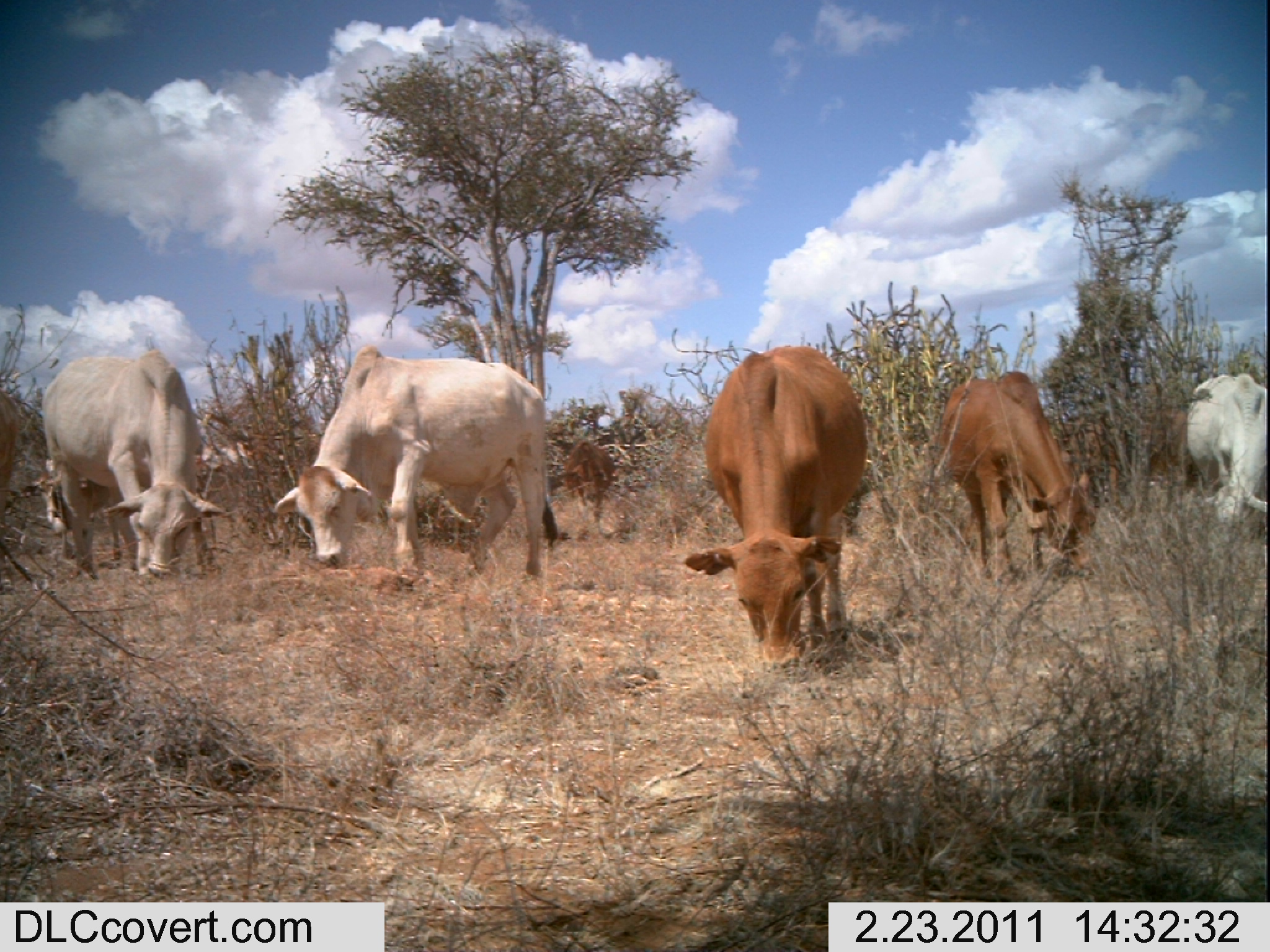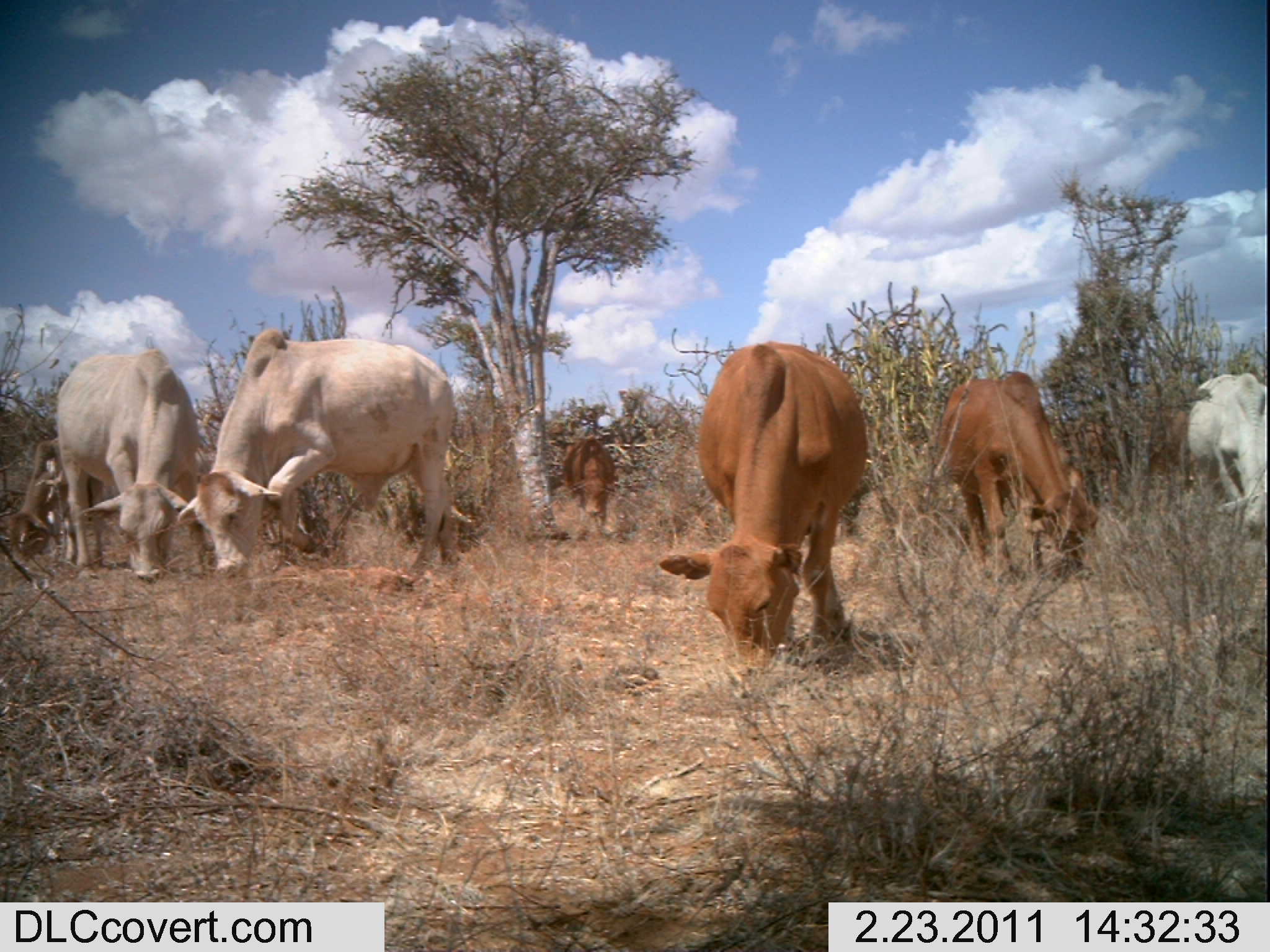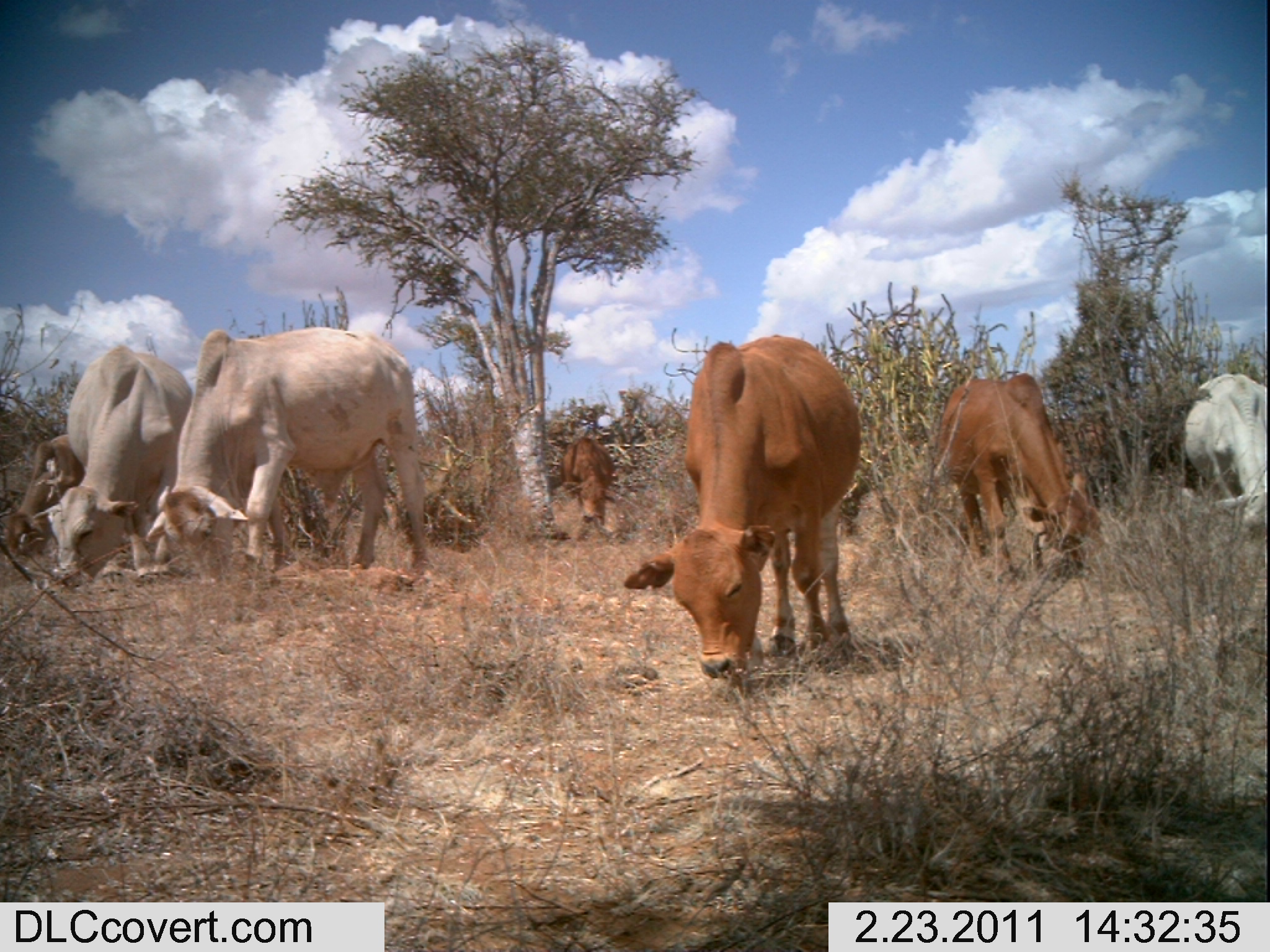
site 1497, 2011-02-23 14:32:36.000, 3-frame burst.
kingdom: Animalia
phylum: Chordata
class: Mammalia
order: Artiodactyla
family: Bovidae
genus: Bos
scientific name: Bos taurus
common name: domestic cattle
Bos taurus (domestic cattle), count 8.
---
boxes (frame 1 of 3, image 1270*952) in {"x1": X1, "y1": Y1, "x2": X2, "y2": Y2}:
bos taurus: {"x1": 275, "y1": 347, "x2": 562, "y2": 584}; {"x1": 680, "y1": 345, "x2": 869, "y2": 669}; {"x1": 36, "y1": 343, "x2": 222, "y2": 586}; {"x1": 933, "y1": 368, "x2": 1102, "y2": 582}; {"x1": 1053, "y1": 405, "x2": 1186, "y2": 516}; {"x1": 1184, "y1": 371, "x2": 1270, "y2": 520}; {"x1": 28, "y1": 457, "x2": 124, "y2": 563}; {"x1": 192, "y1": 432, "x2": 306, "y2": 485}; {"x1": 560, "y1": 435, "x2": 616, "y2": 521}; {"x1": 1, "y1": 396, "x2": 17, "y2": 550}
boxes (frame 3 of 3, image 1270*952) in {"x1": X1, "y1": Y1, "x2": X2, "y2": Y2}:
bos taurus: {"x1": 616, "y1": 329, "x2": 862, "y2": 684}; {"x1": 149, "y1": 329, "x2": 431, "y2": 583}; {"x1": 39, "y1": 340, "x2": 194, "y2": 586}; {"x1": 937, "y1": 365, "x2": 1102, "y2": 564}; {"x1": 1185, "y1": 368, "x2": 1270, "y2": 534}; {"x1": 6, "y1": 431, "x2": 84, "y2": 553}; {"x1": 557, "y1": 429, "x2": 614, "y2": 532}; {"x1": 1050, "y1": 414, "x2": 1101, "y2": 482}